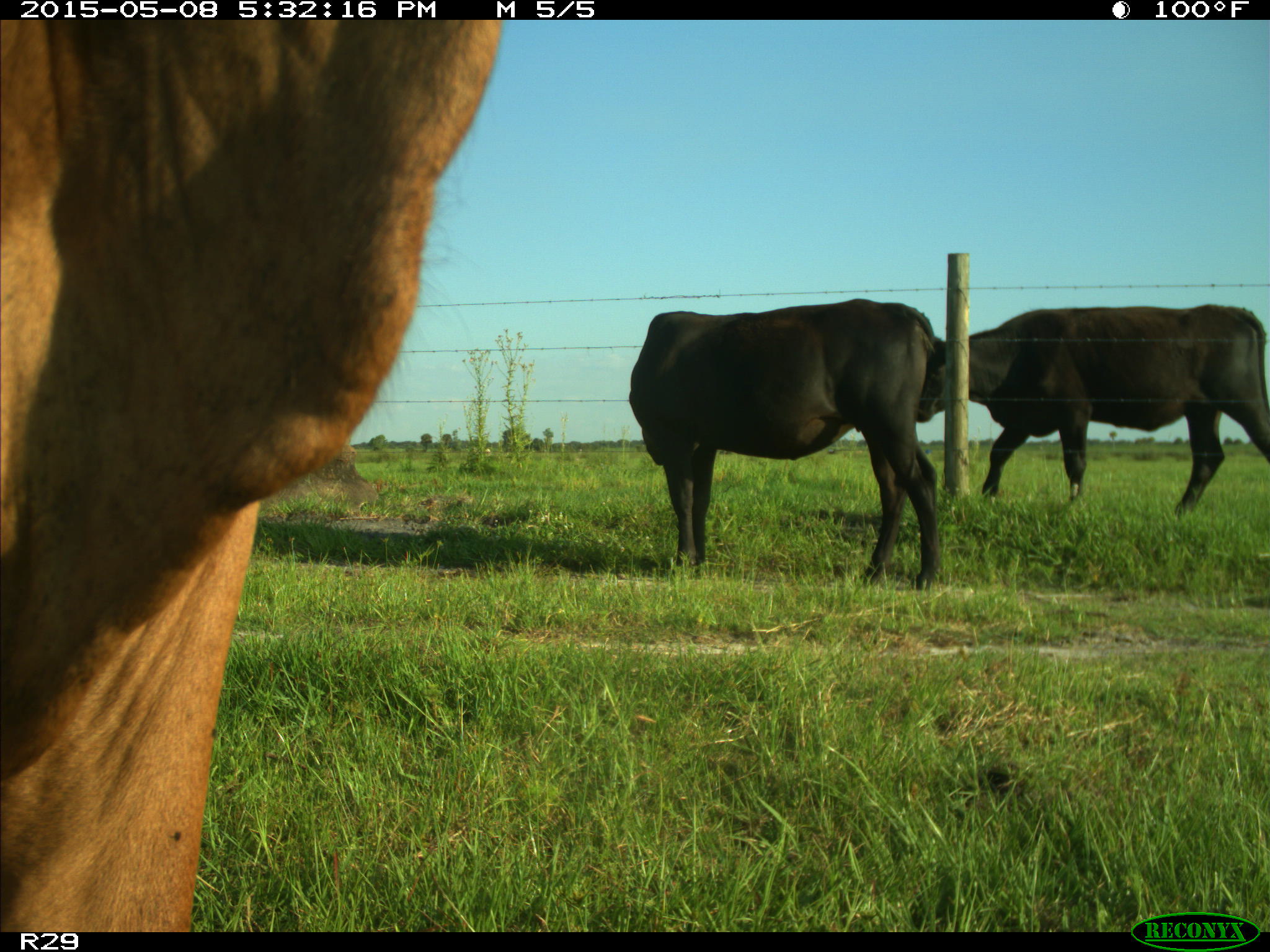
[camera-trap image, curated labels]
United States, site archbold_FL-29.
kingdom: Animalia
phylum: Chordata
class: Mammalia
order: Artiodactyla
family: Bovidae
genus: Bos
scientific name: Bos taurus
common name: domestic cow